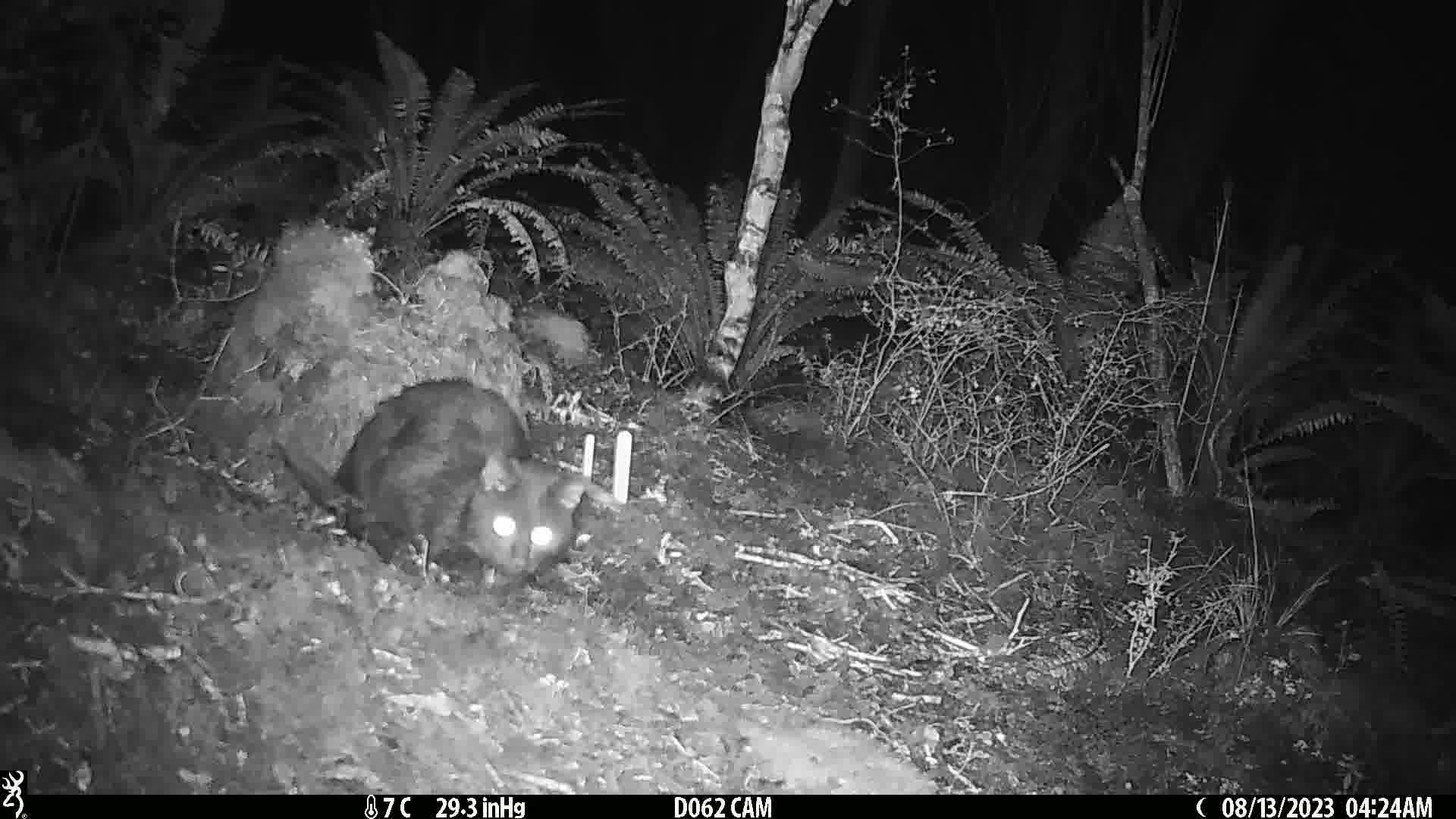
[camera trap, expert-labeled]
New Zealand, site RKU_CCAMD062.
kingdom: Animalia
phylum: Chordata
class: Mammalia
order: Carnivora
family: Felidae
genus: Felis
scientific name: Felis catus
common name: domestic cat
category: cat